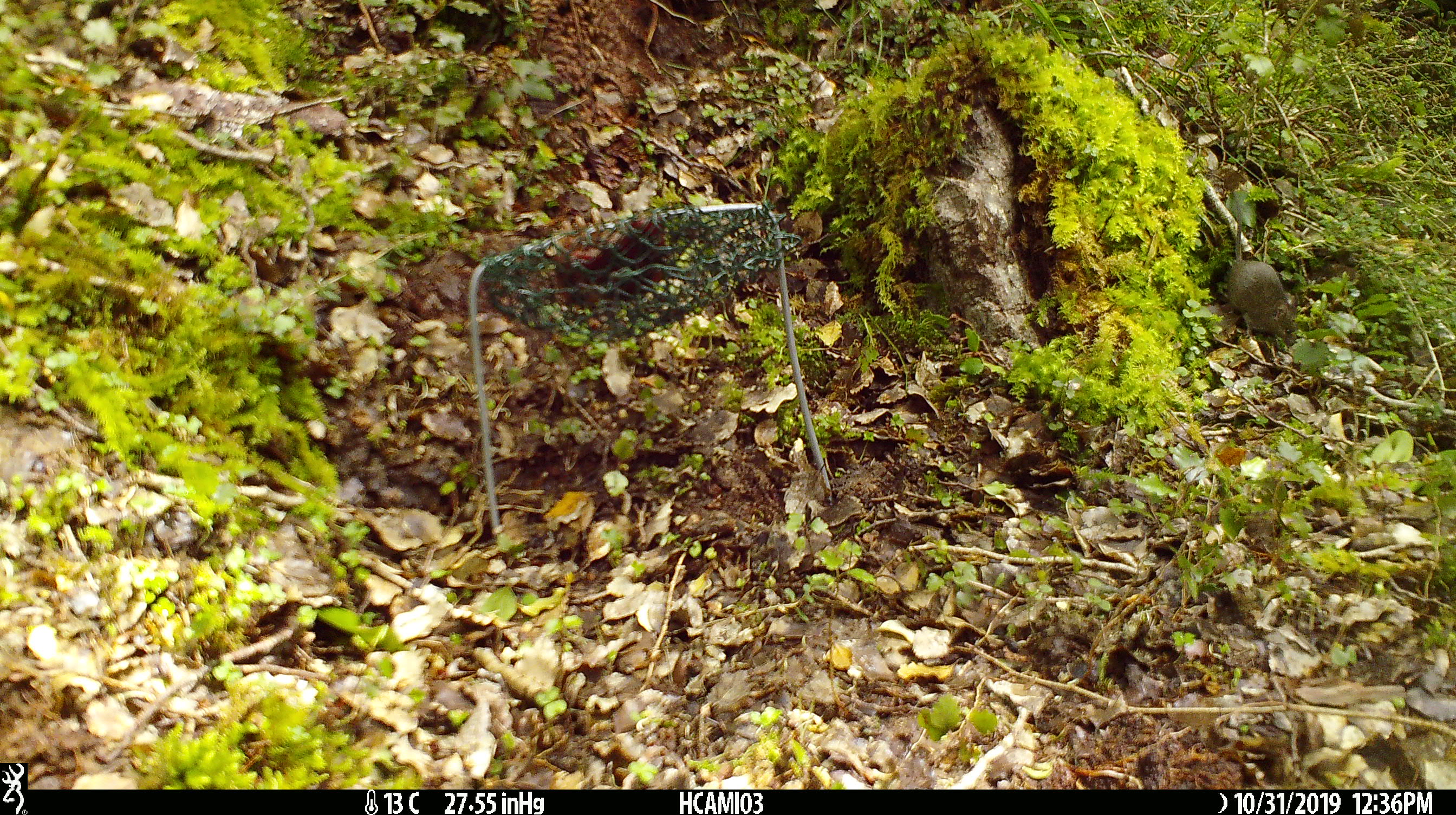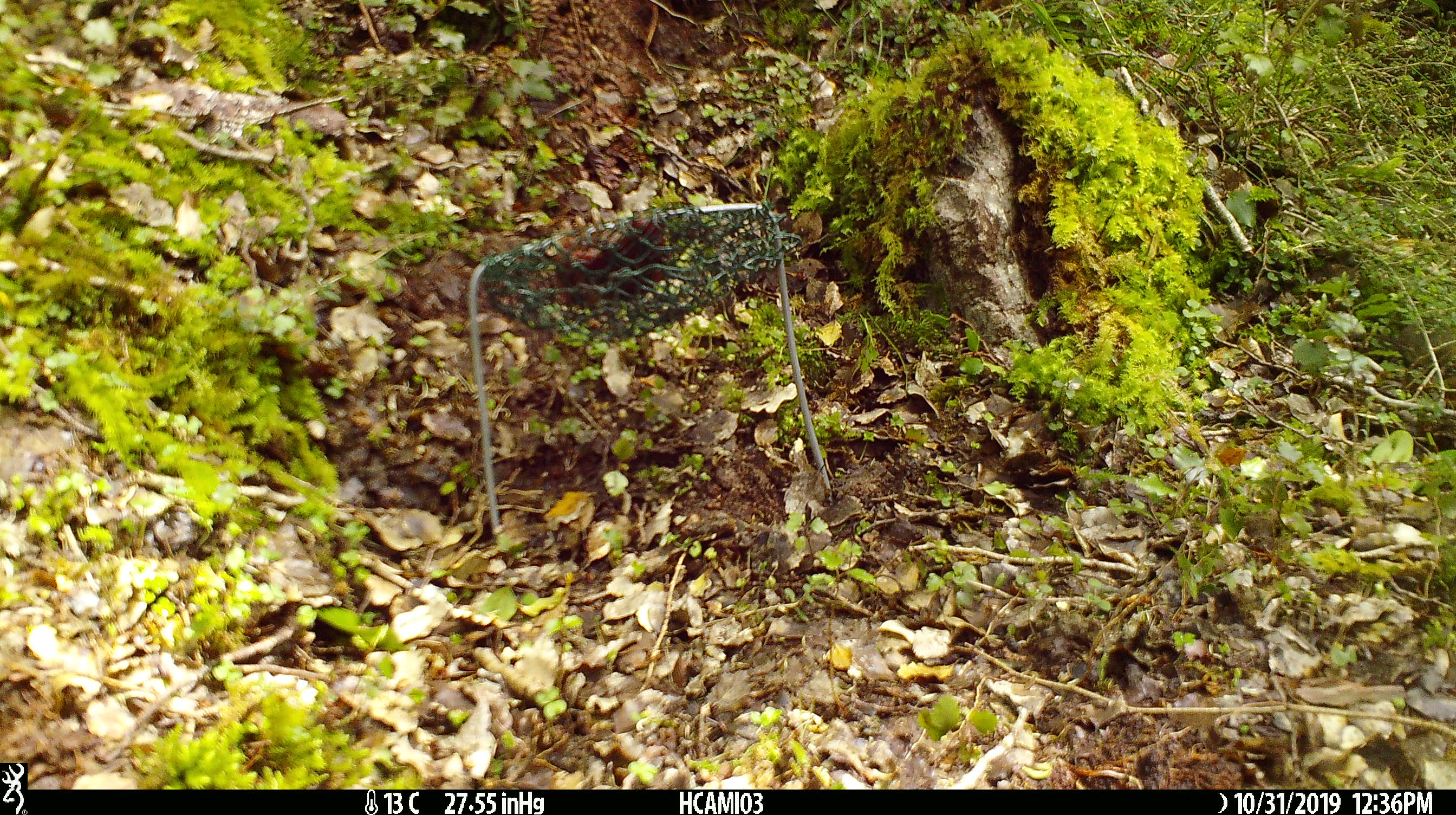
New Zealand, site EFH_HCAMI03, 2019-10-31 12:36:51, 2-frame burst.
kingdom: Animalia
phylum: Chordata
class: Mammalia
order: Rodentia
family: Muridae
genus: Mus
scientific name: Mus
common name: mouse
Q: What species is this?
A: Mouse (Mus).